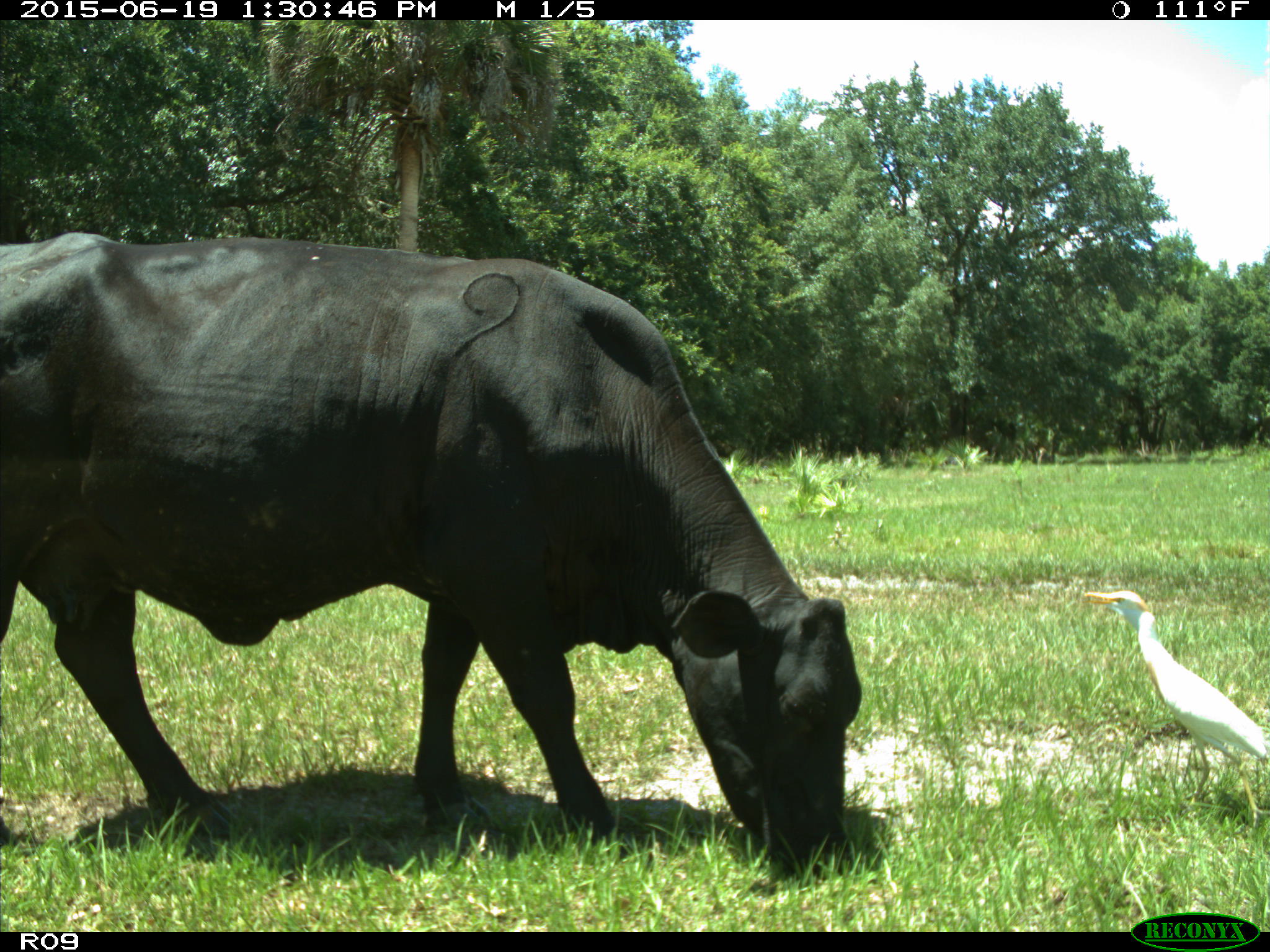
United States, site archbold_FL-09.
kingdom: Animalia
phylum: Chordata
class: Mammalia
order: Artiodactyla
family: Bovidae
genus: Bos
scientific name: Bos taurus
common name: domestic cow